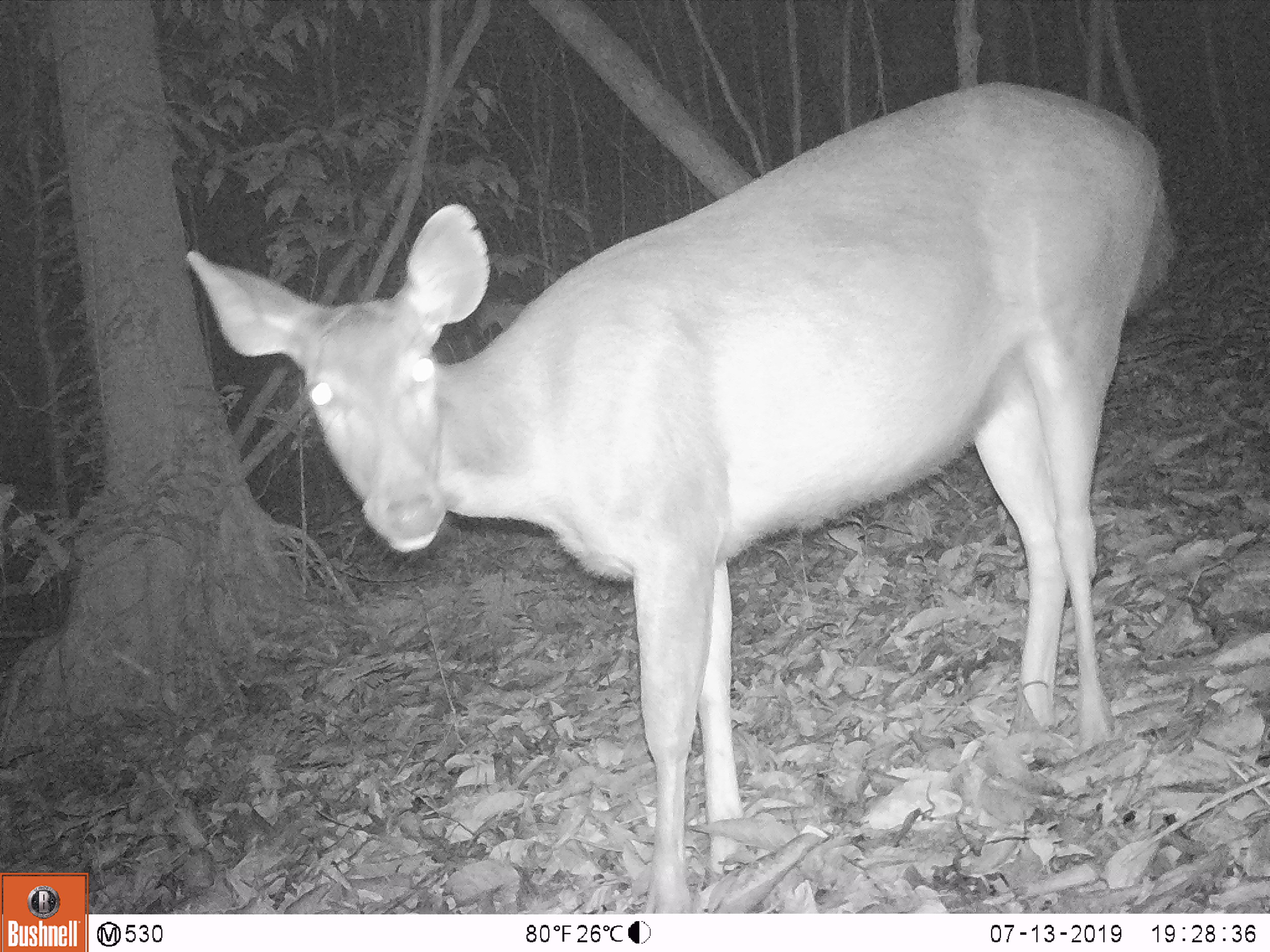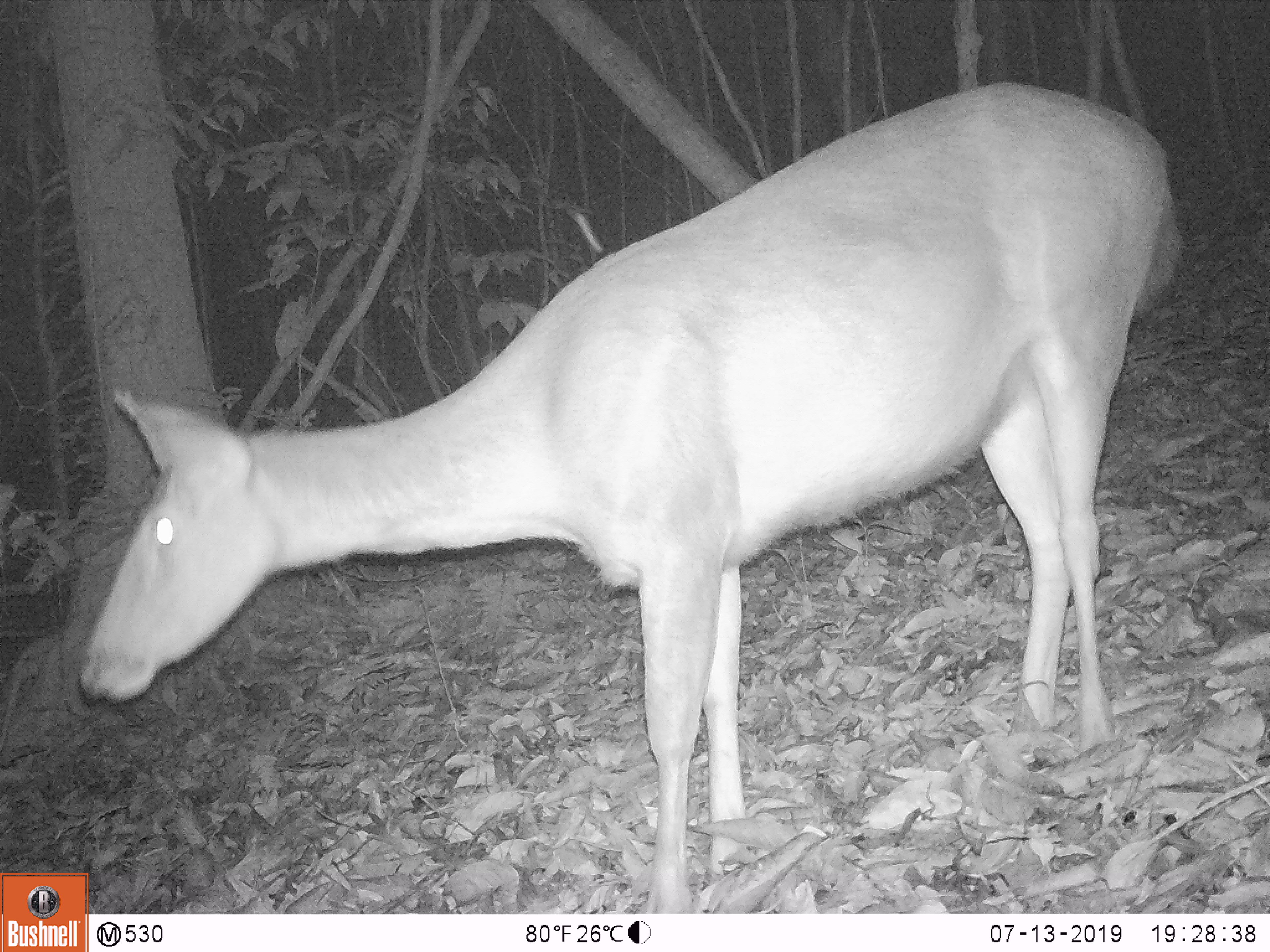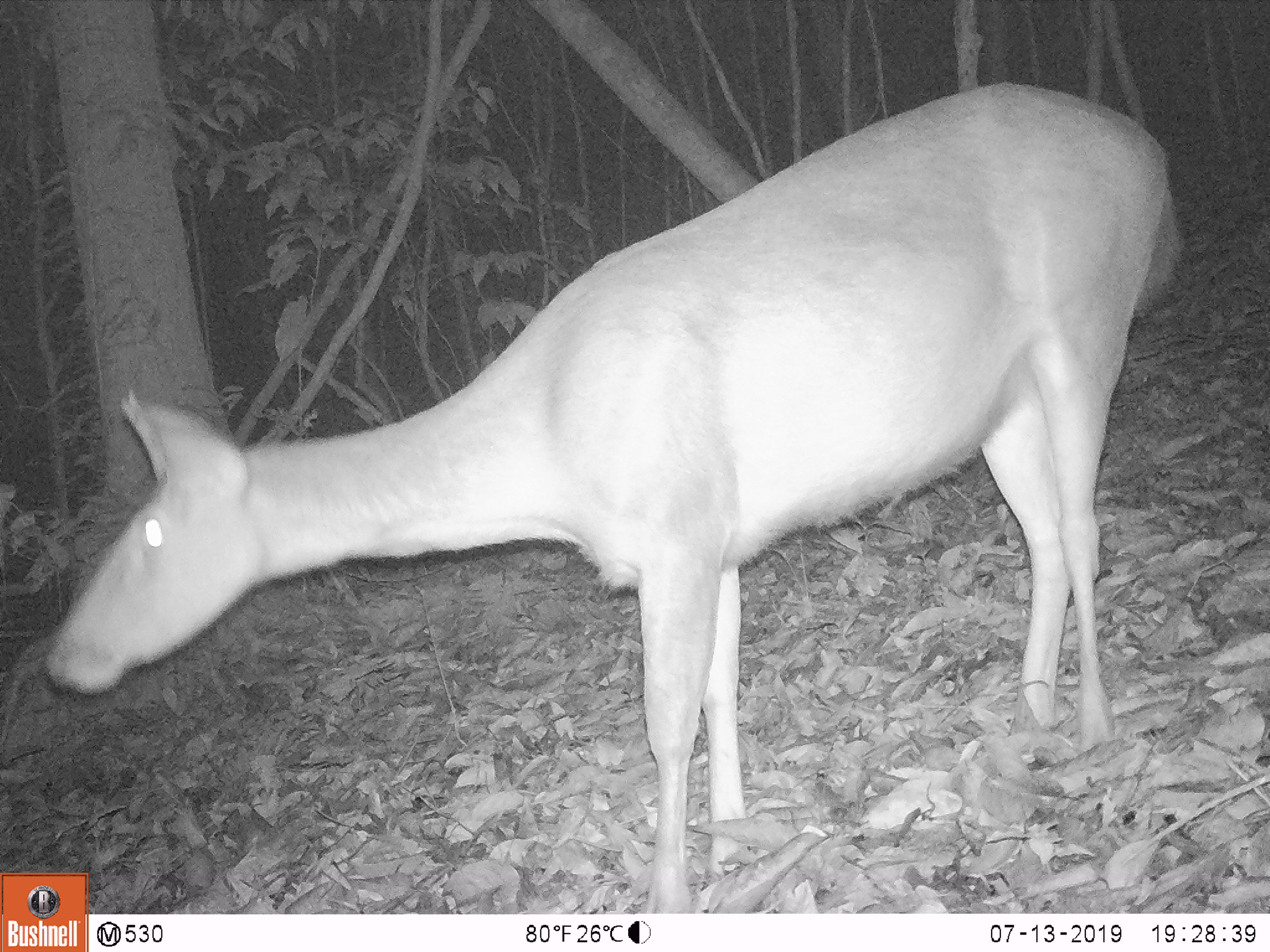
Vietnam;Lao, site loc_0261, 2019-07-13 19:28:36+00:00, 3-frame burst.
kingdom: Animalia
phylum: Chordata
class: Mammalia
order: Artiodactyla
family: Cervidae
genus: Rusa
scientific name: Rusa unicolor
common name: sambar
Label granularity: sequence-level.